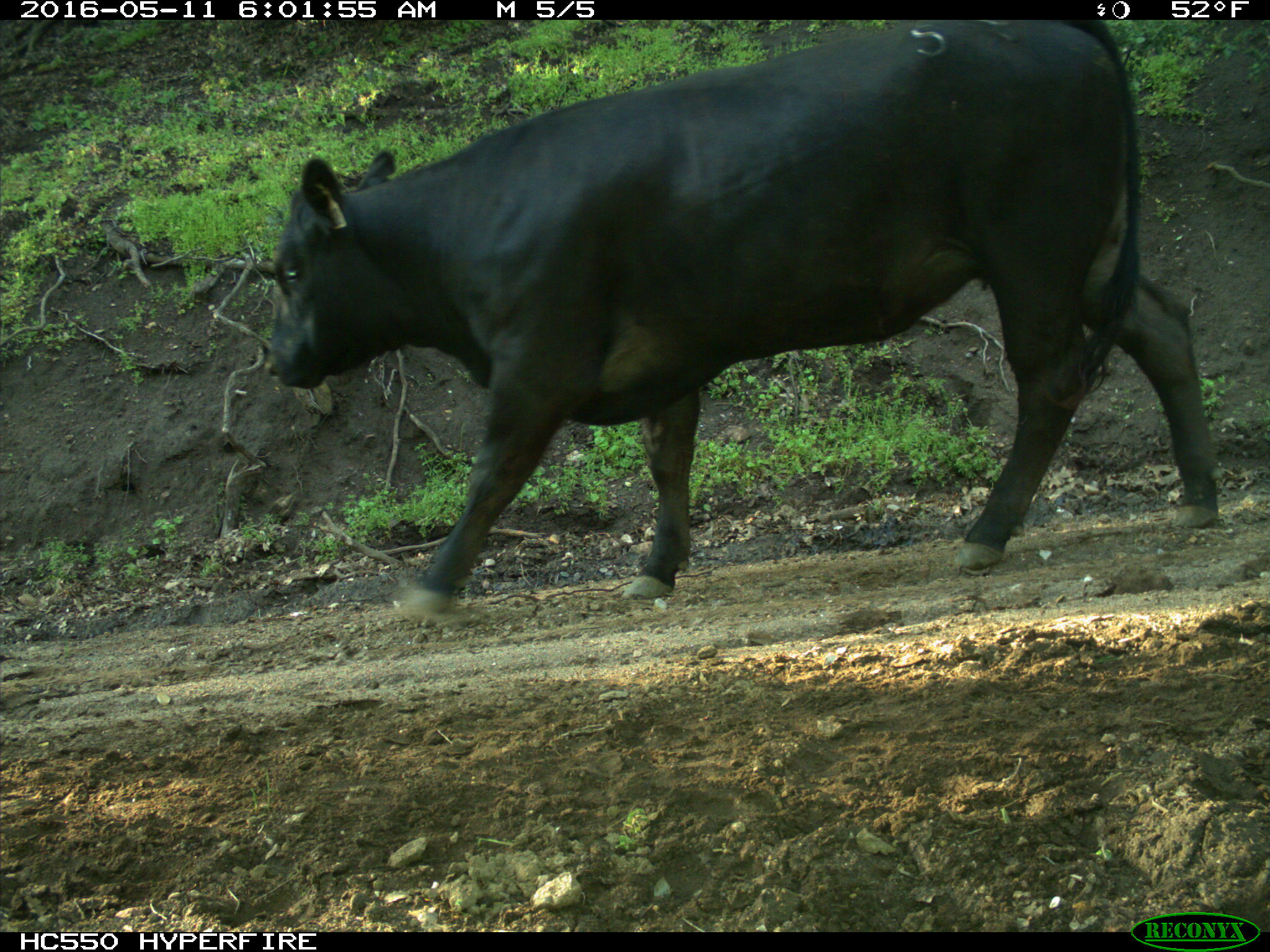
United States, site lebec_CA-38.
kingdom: Animalia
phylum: Chordata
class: Mammalia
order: Artiodactyla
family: Bovidae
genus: Bos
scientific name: Bos taurus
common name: domestic cow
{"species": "Bos taurus (domestic cow)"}